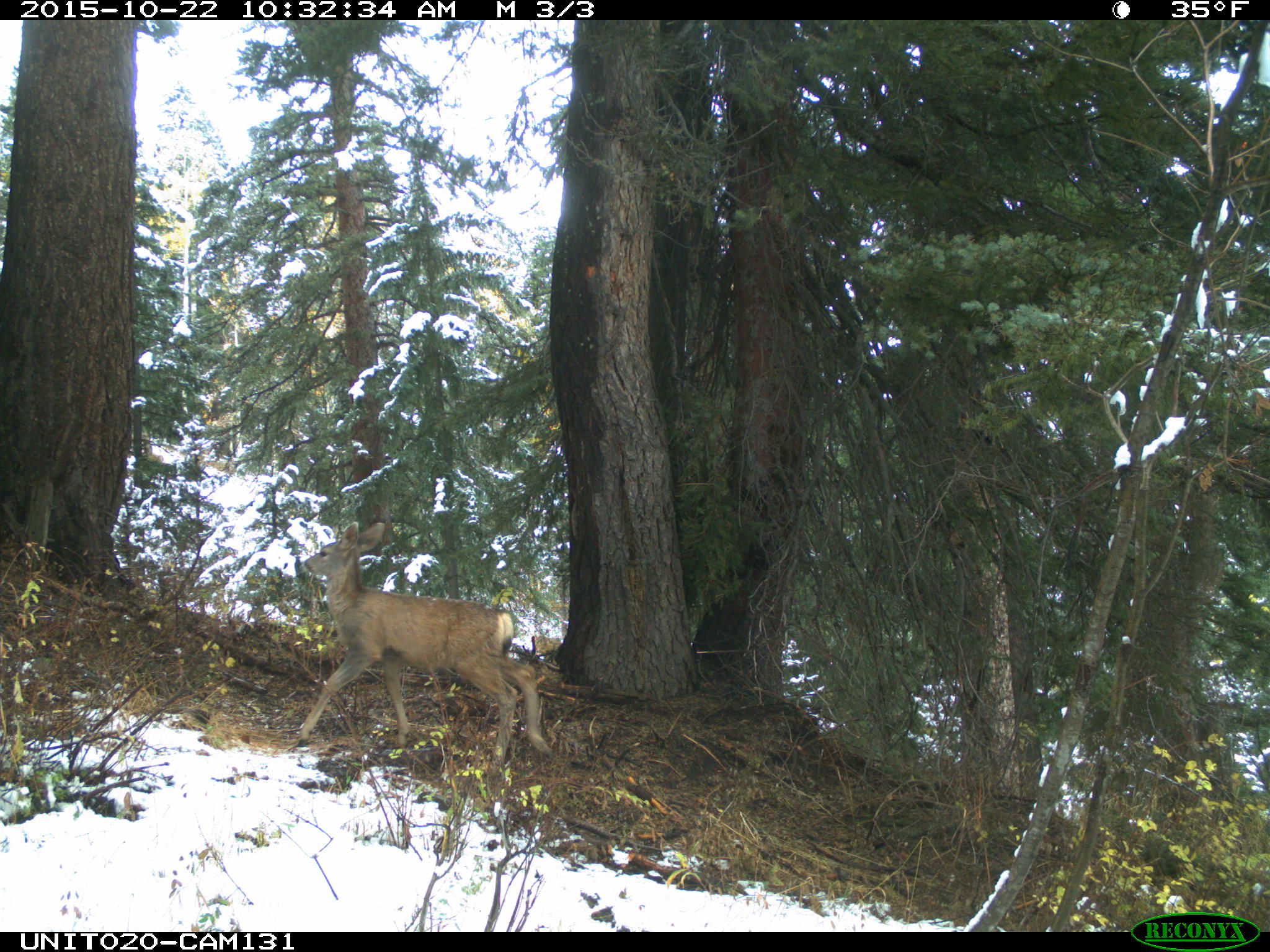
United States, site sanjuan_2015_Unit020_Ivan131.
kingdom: Animalia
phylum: Chordata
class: Mammalia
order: Artiodactyla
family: Cervidae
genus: Odocoileus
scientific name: Odocoileus hemionus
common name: mule deer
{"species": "Odocoileus hemionus (mule deer)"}